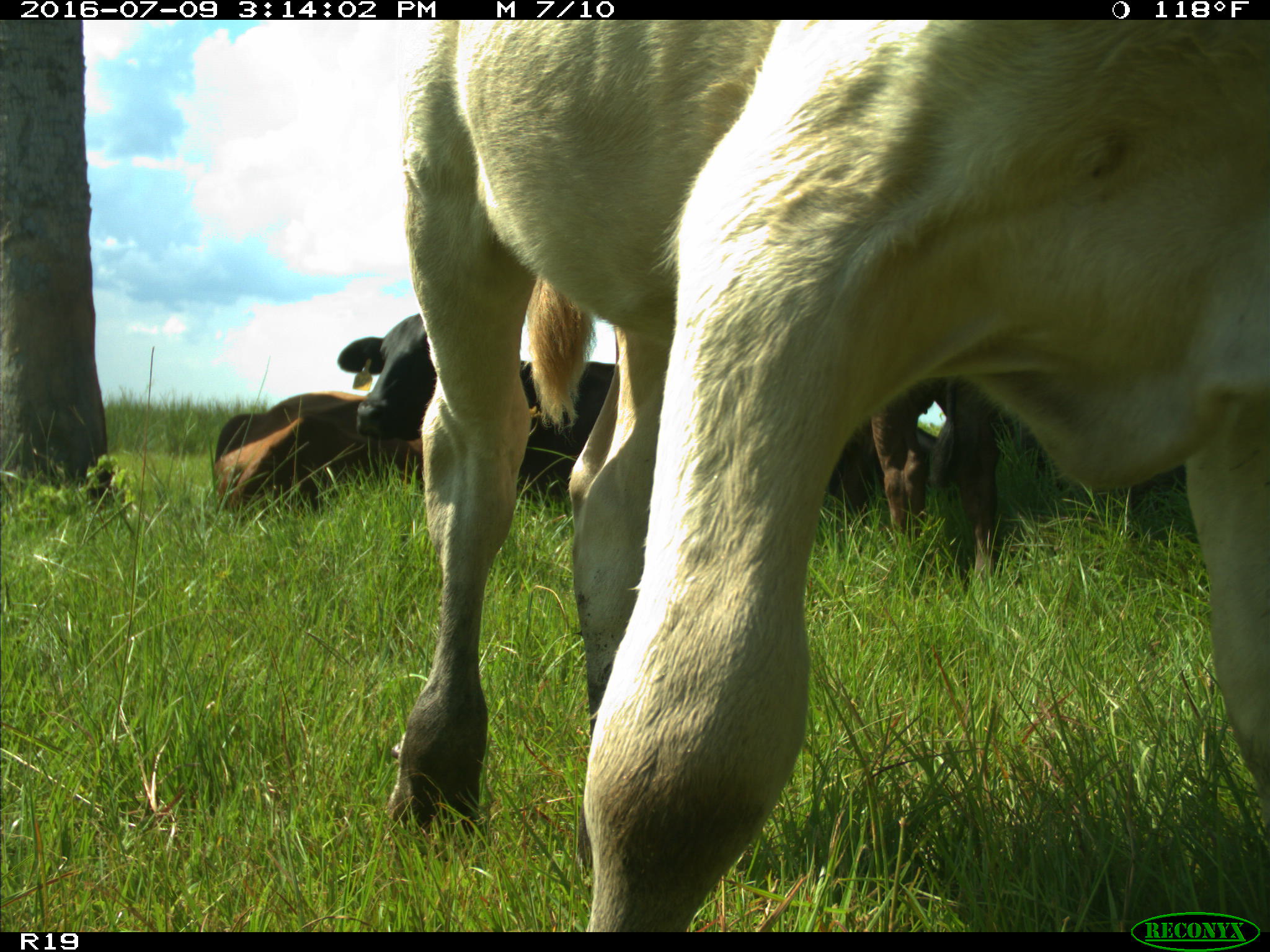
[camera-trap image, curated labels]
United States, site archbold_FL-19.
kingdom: Animalia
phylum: Chordata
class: Mammalia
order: Artiodactyla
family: Bovidae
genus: Bos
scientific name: Bos taurus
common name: domestic cow